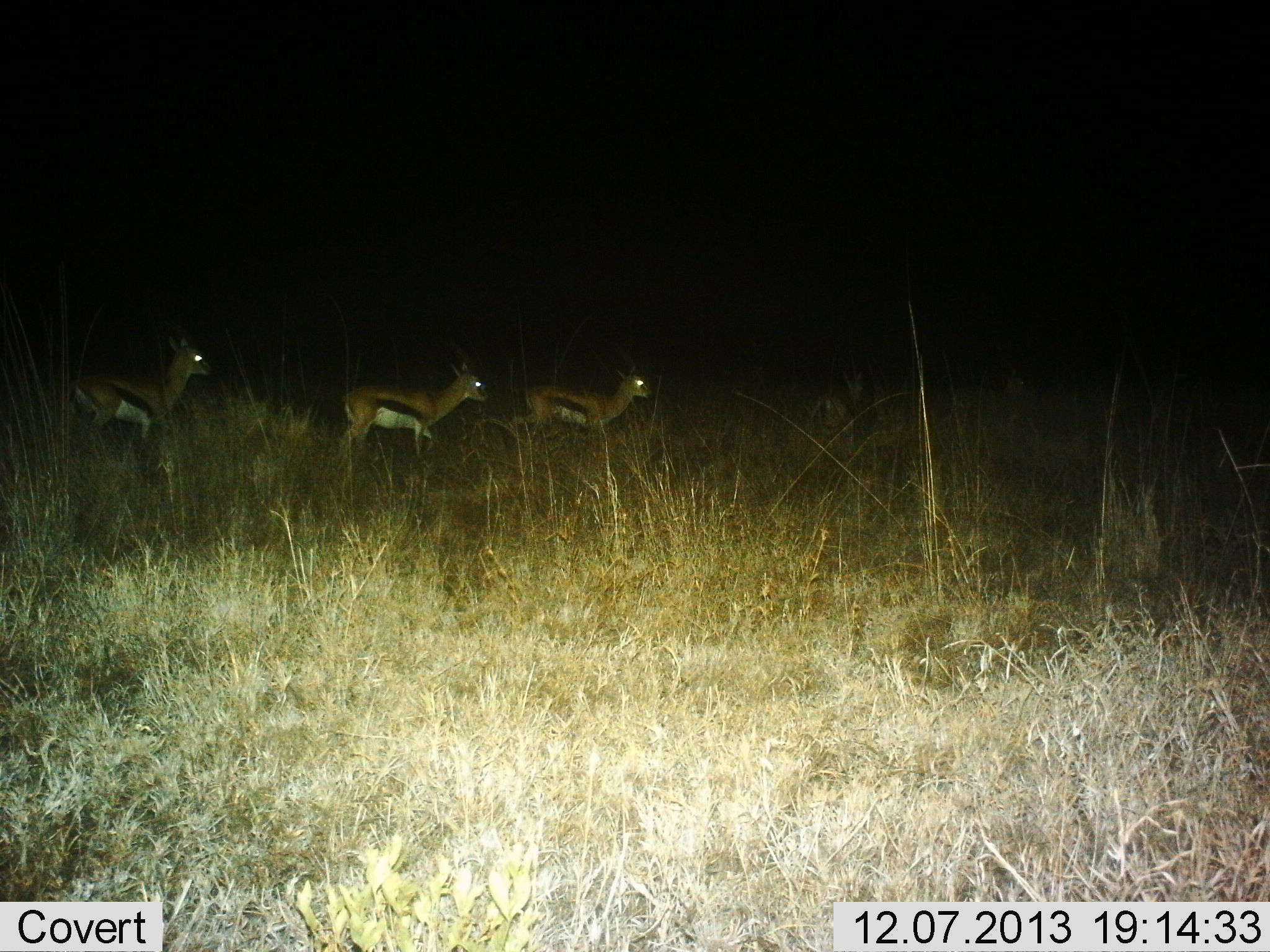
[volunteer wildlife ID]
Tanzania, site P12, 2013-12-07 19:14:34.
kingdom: Animalia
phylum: Chordata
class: Mammalia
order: Artiodactyla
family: Bovidae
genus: Eudorcas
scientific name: Eudorcas thomsonii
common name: thomson's gazelle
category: gazellethomsons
Gazellethomsons (thomson's gazelle) (Eudorcas thomsonii), count 3. Behavior (volunteer vote fractions): standing 50%, resting 0%, moving 50%, interacting 0%. Young present (vote fraction): 0%. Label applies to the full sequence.